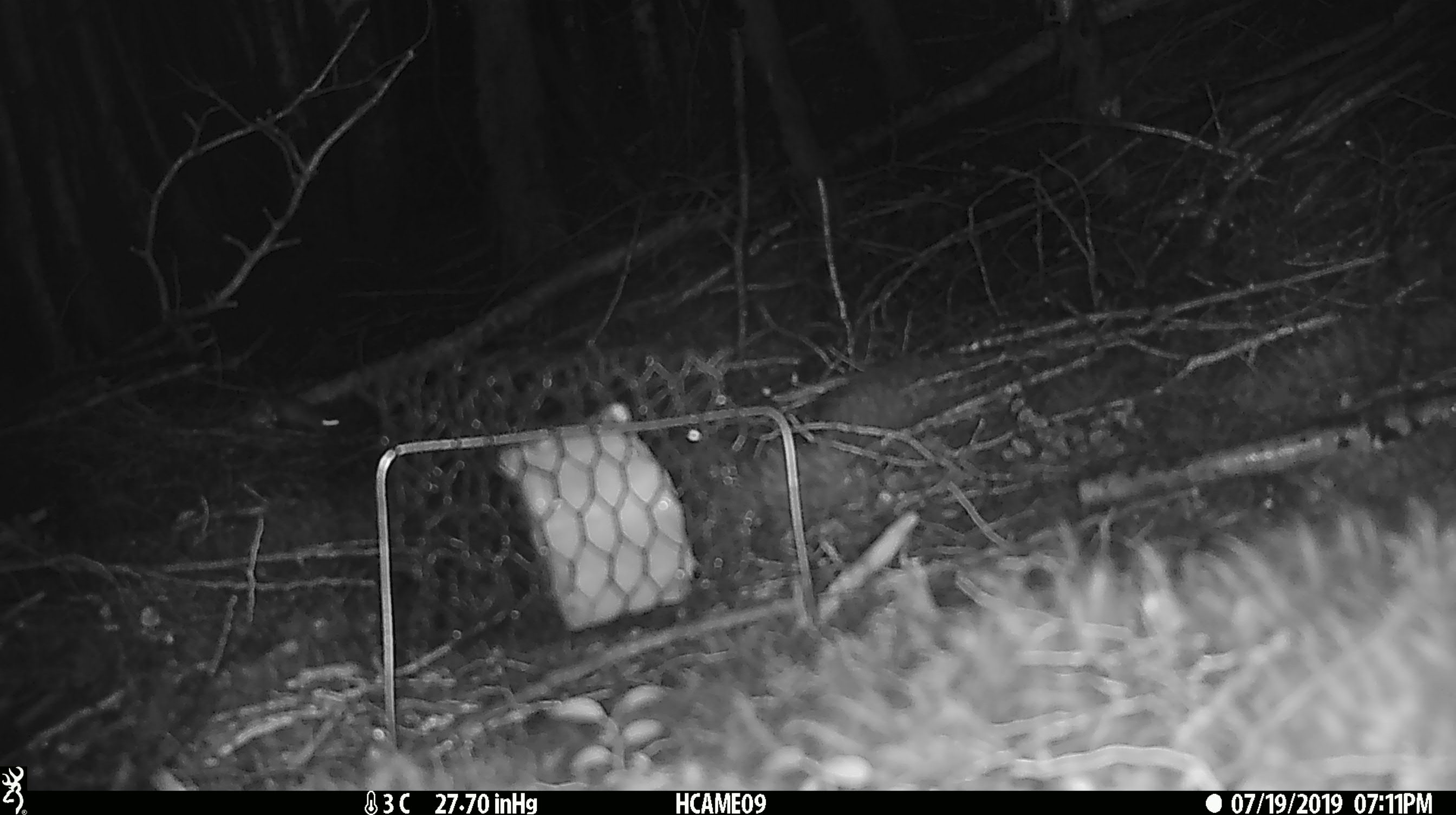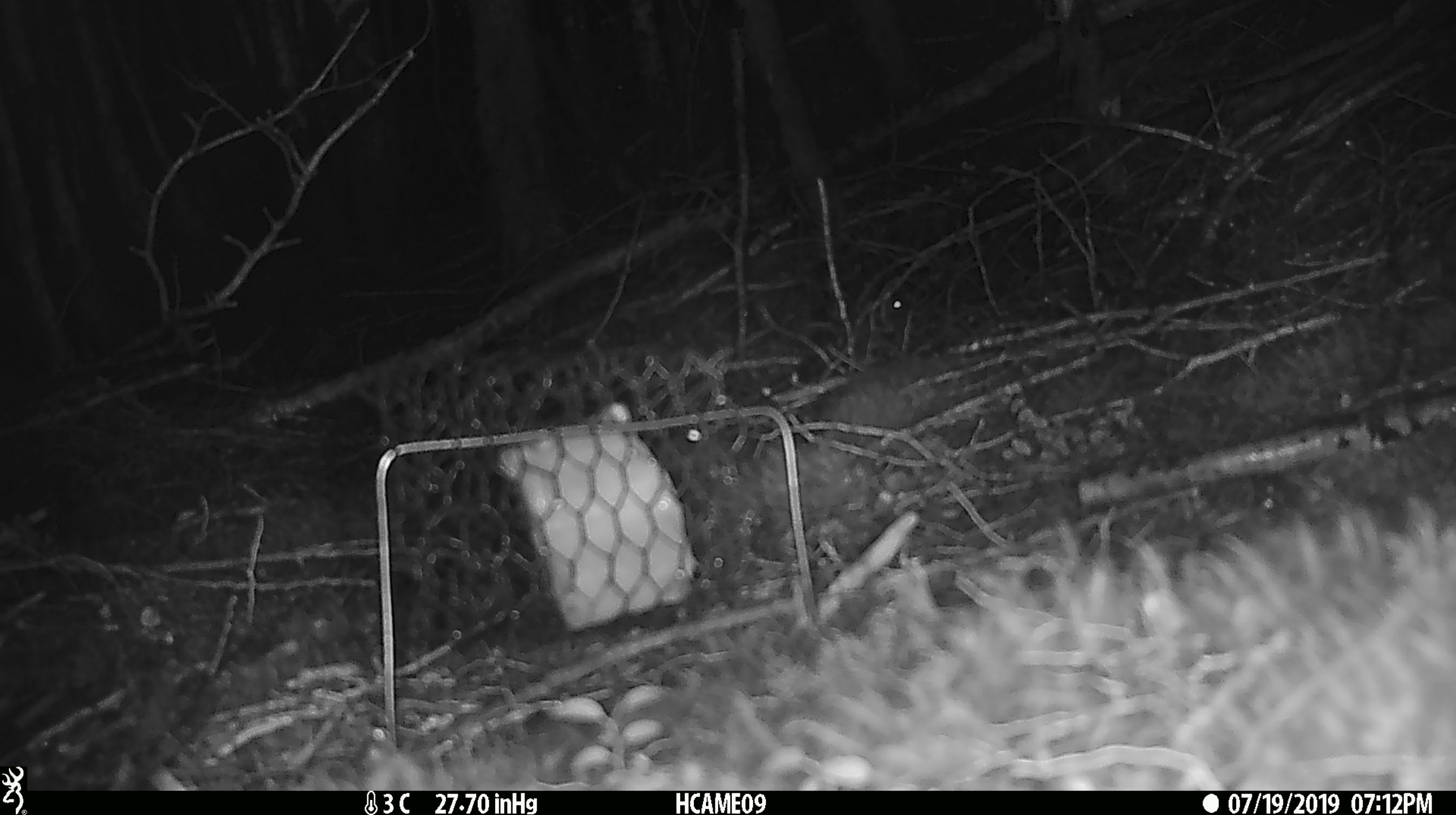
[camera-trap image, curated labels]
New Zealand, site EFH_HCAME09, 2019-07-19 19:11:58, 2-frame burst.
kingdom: Animalia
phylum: Chordata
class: Mammalia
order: Rodentia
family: Muridae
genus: Mus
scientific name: Mus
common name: mouse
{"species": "mouse (Mus)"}